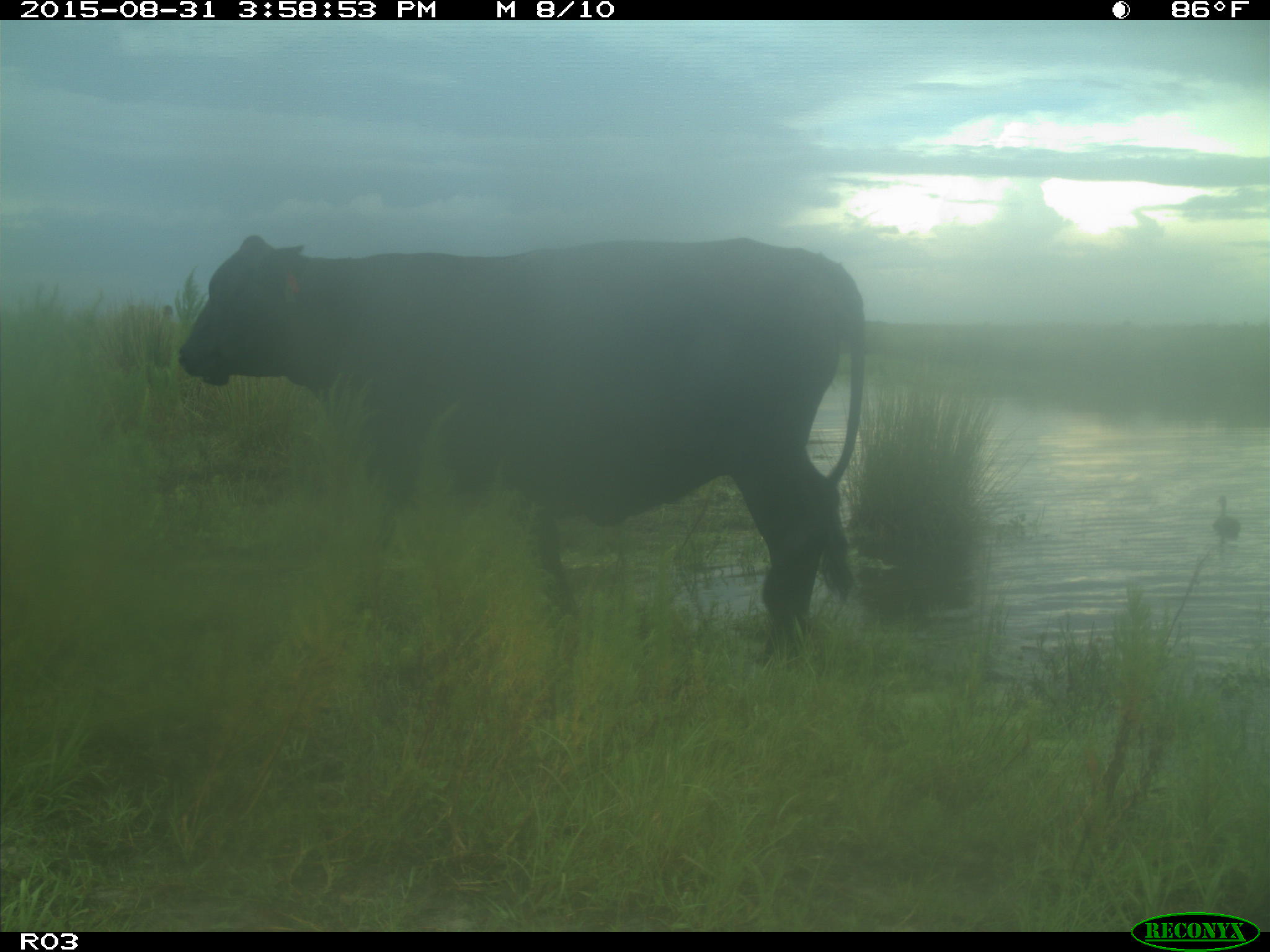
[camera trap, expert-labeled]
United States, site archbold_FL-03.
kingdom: Animalia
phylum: Chordata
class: Mammalia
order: Artiodactyla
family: Bovidae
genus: Bos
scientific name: Bos taurus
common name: domestic cow